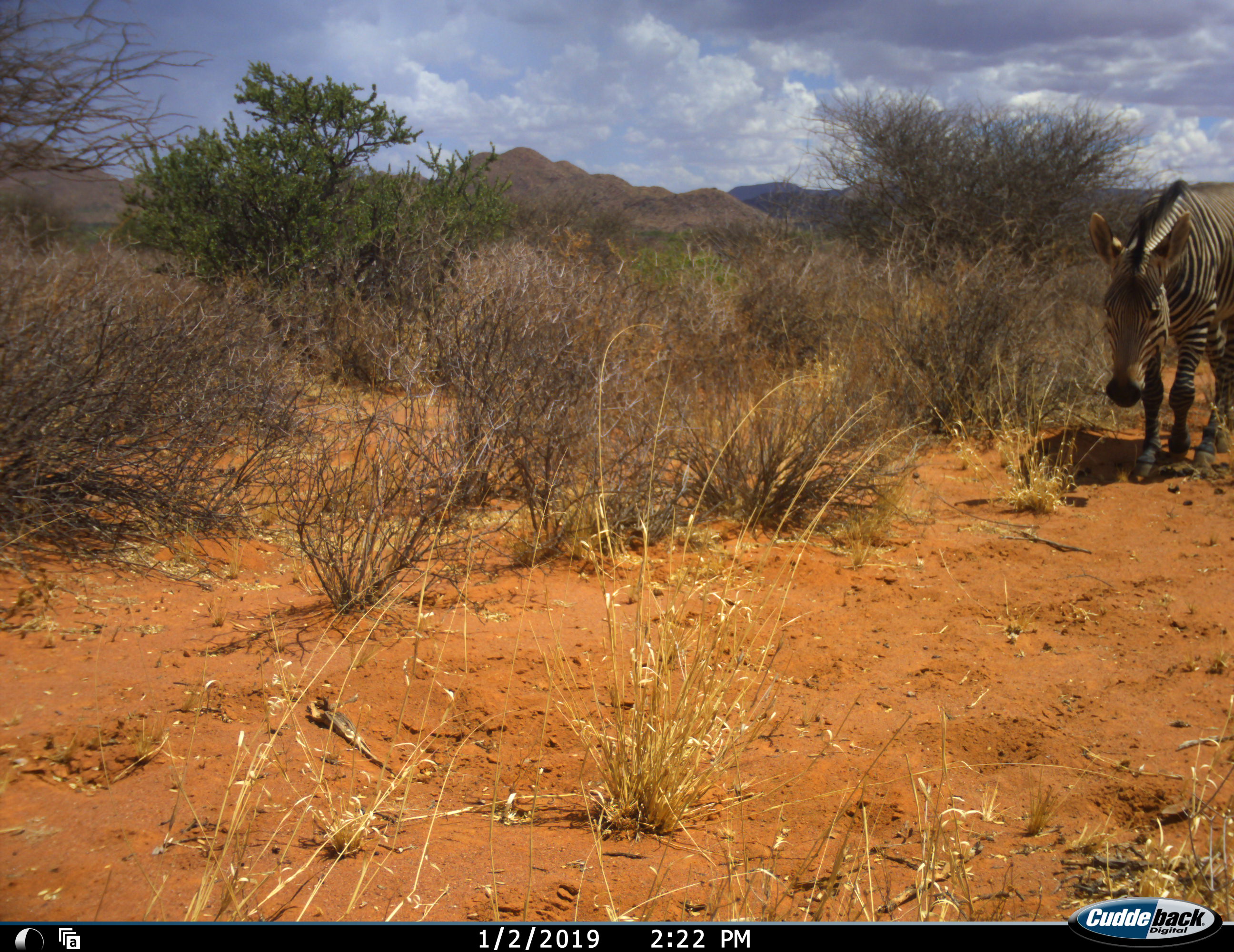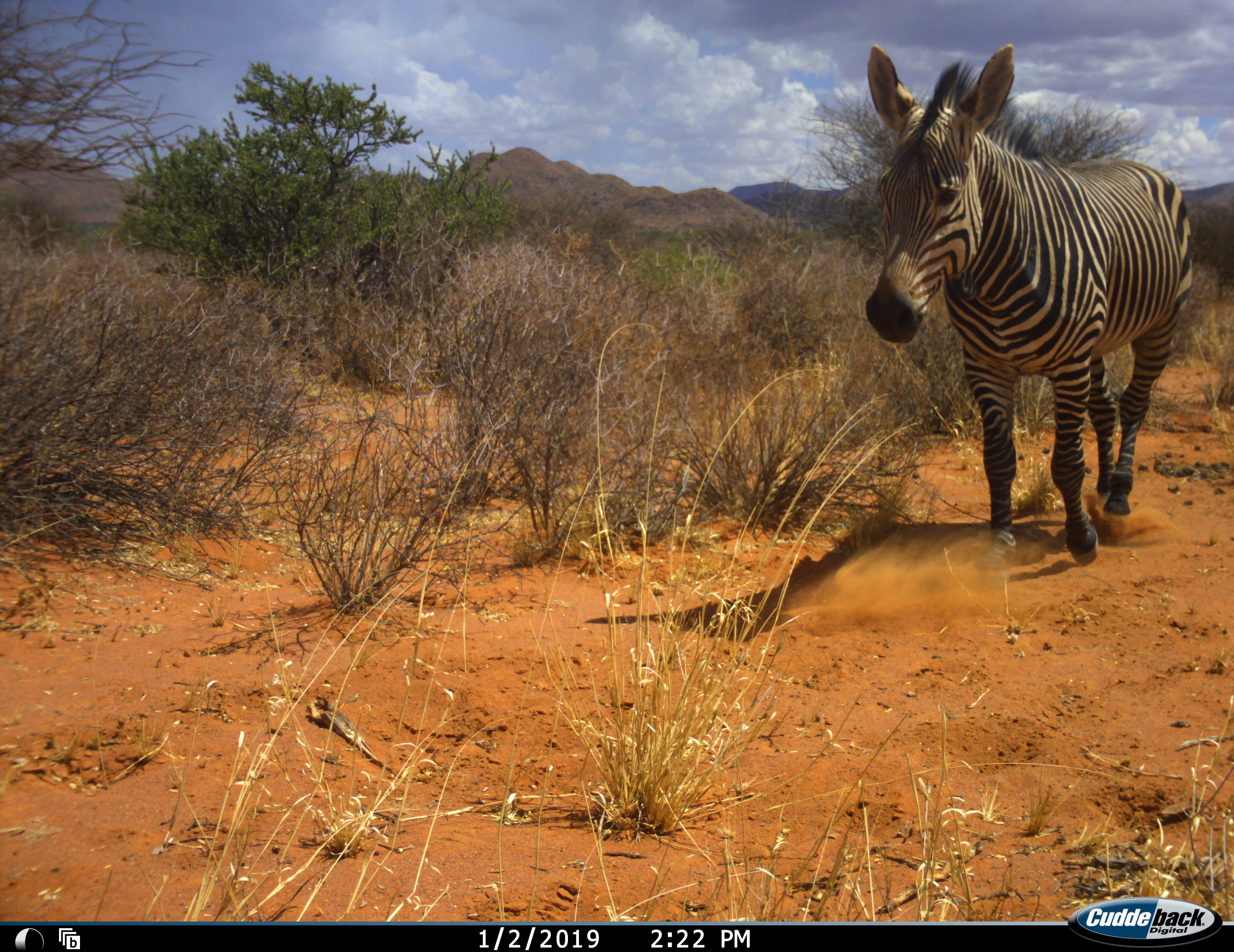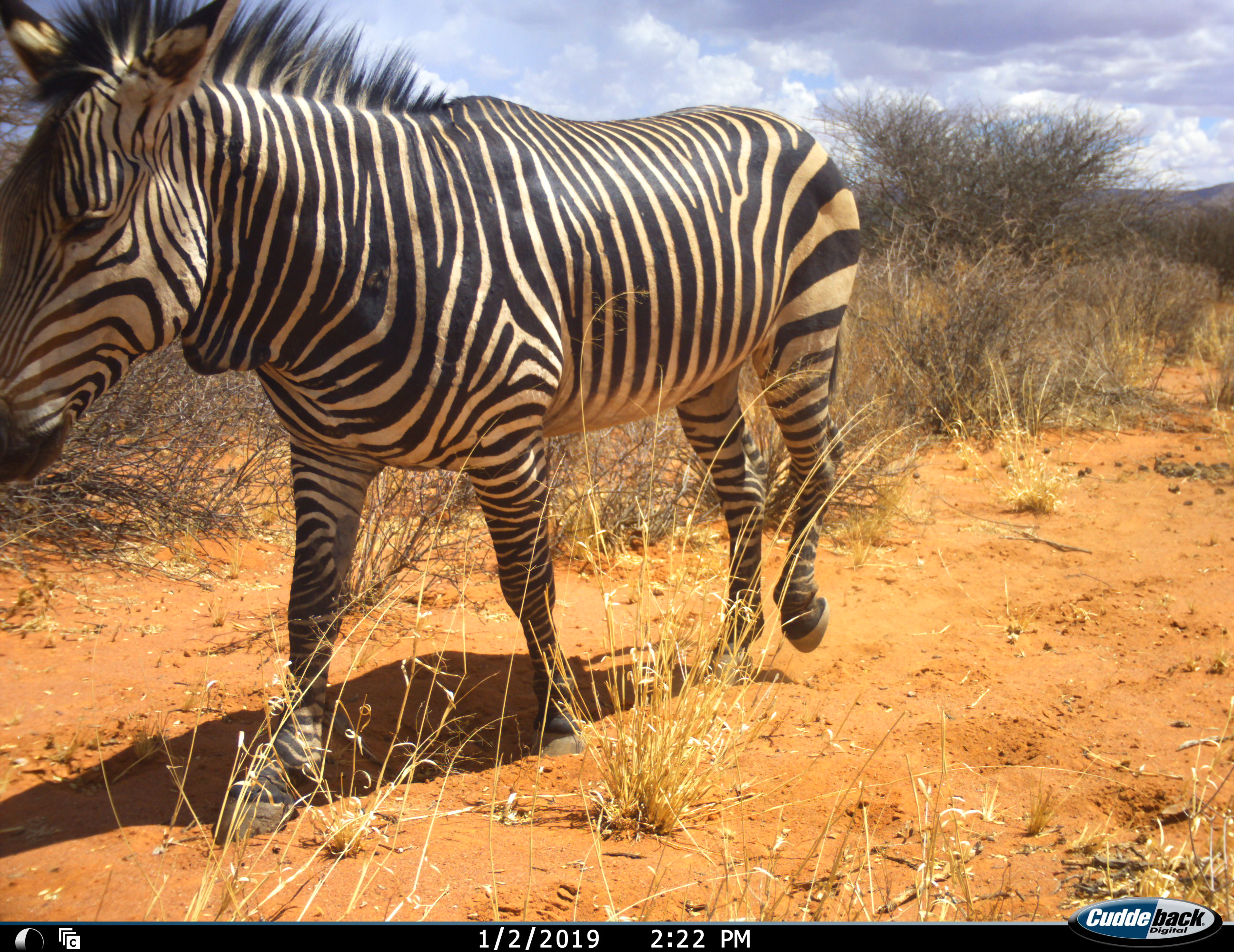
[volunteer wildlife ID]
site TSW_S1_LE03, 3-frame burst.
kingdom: Animalia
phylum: Chordata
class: Mammalia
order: Perissodactyla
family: Equidae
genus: Equus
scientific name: Equus zebra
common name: mountain zebra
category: zebramountain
Zebramountain (mountain zebra) (Equus zebra), count 1. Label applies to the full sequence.